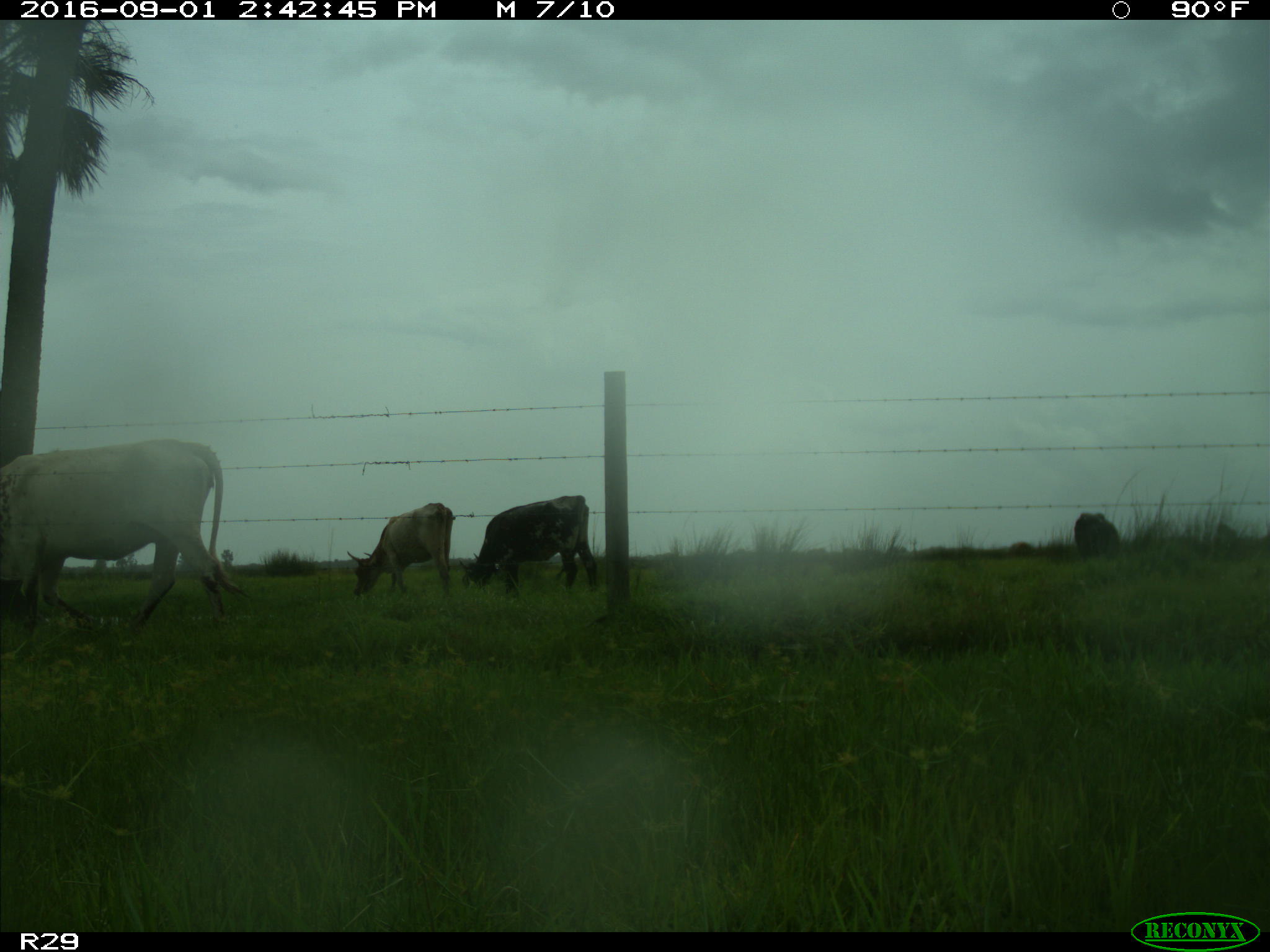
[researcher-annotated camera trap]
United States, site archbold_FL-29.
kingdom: Animalia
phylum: Chordata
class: Mammalia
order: Artiodactyla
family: Bovidae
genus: Bos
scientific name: Bos taurus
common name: domestic cow